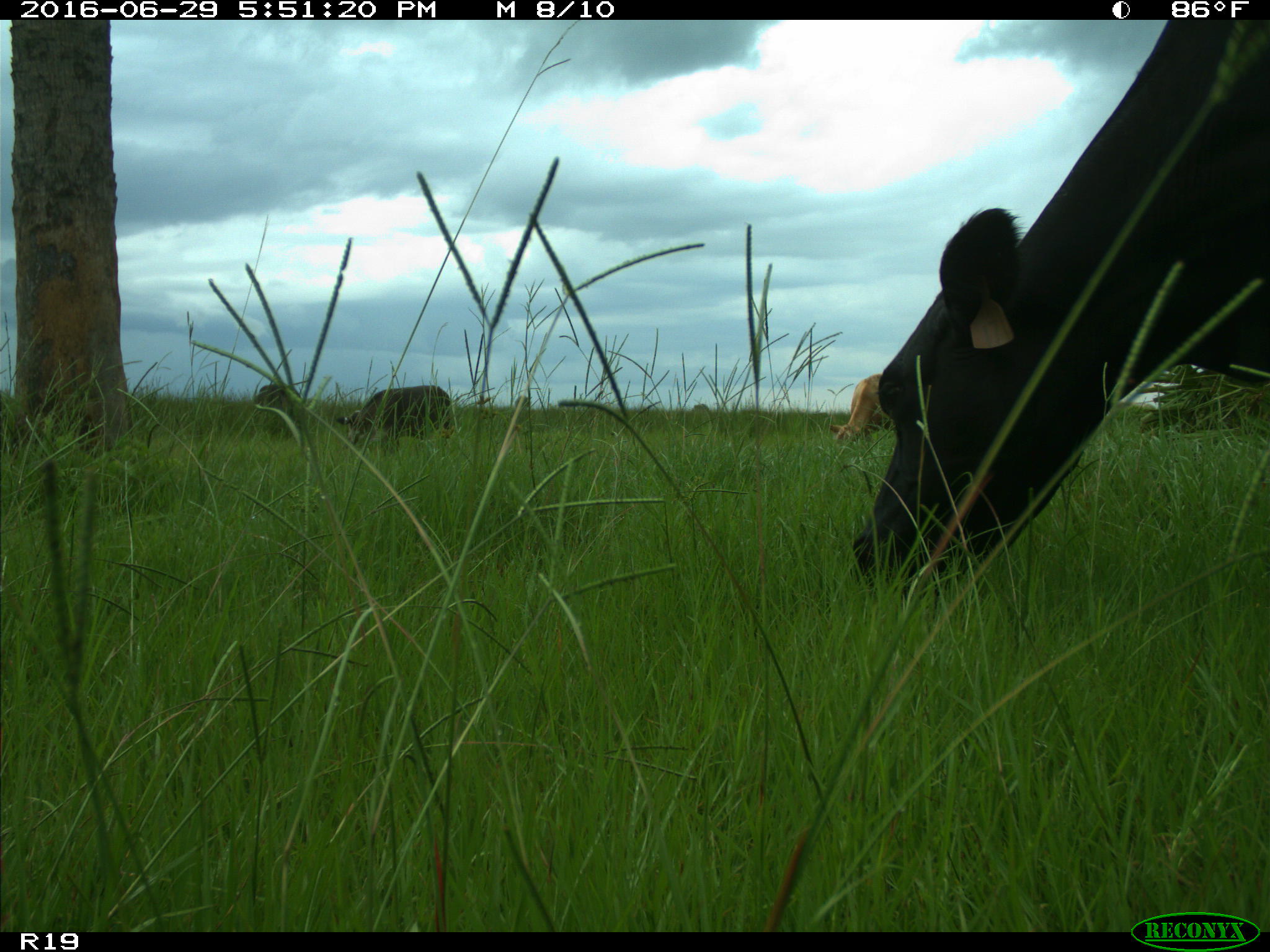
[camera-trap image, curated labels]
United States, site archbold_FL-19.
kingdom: Animalia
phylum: Chordata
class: Mammalia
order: Artiodactyla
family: Bovidae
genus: Bos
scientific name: Bos taurus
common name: domestic cow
Bos taurus (domestic cow).